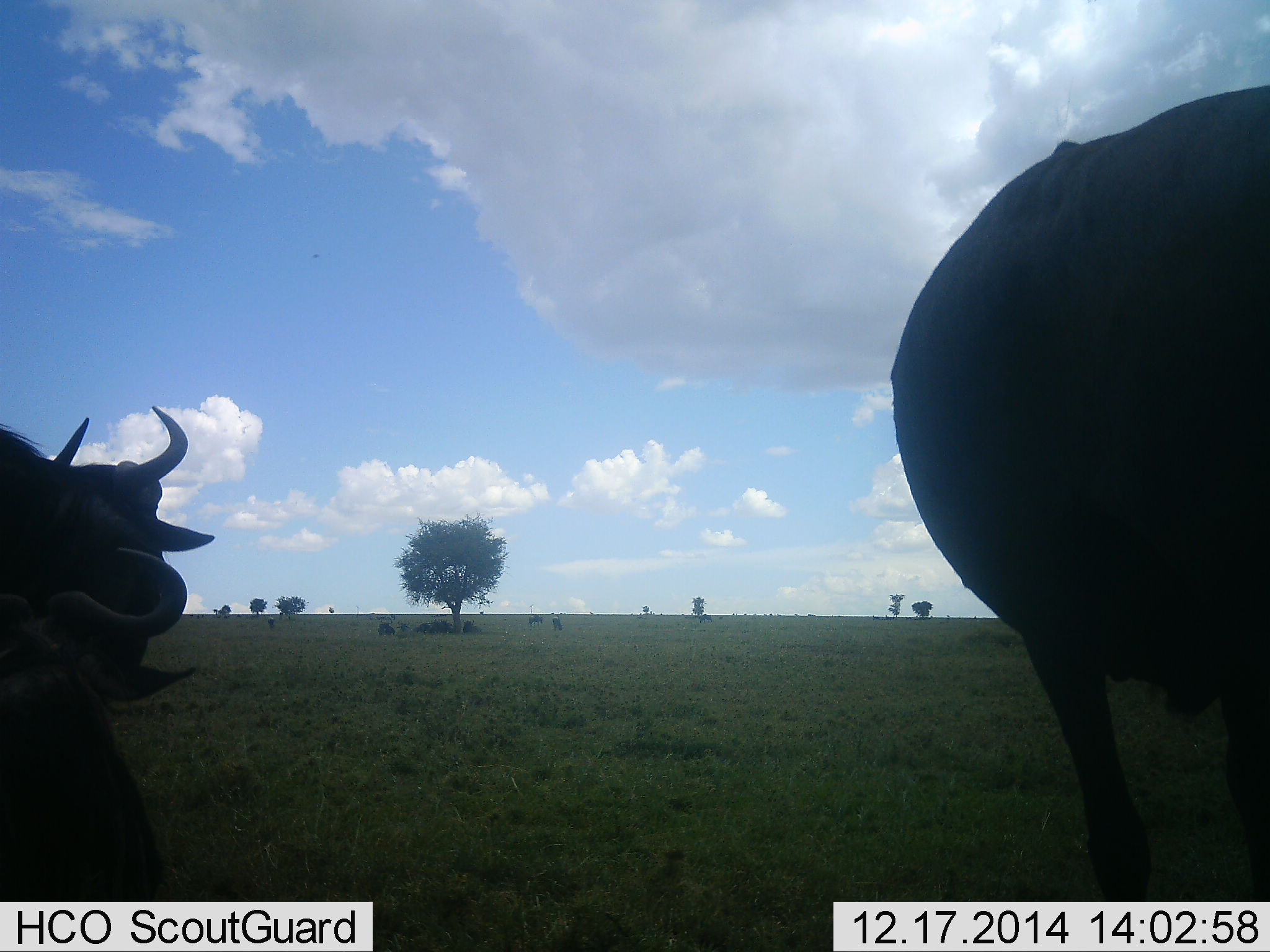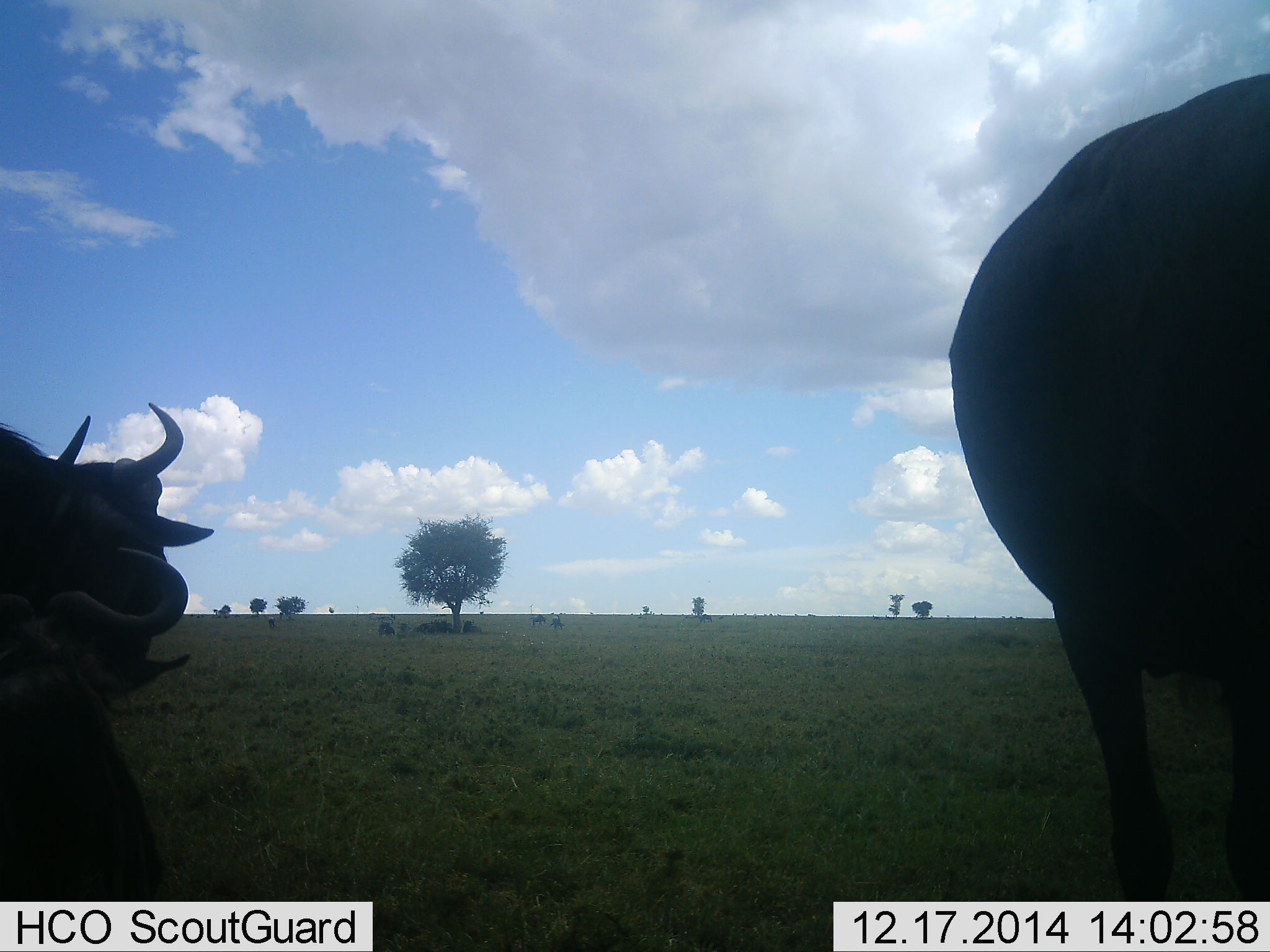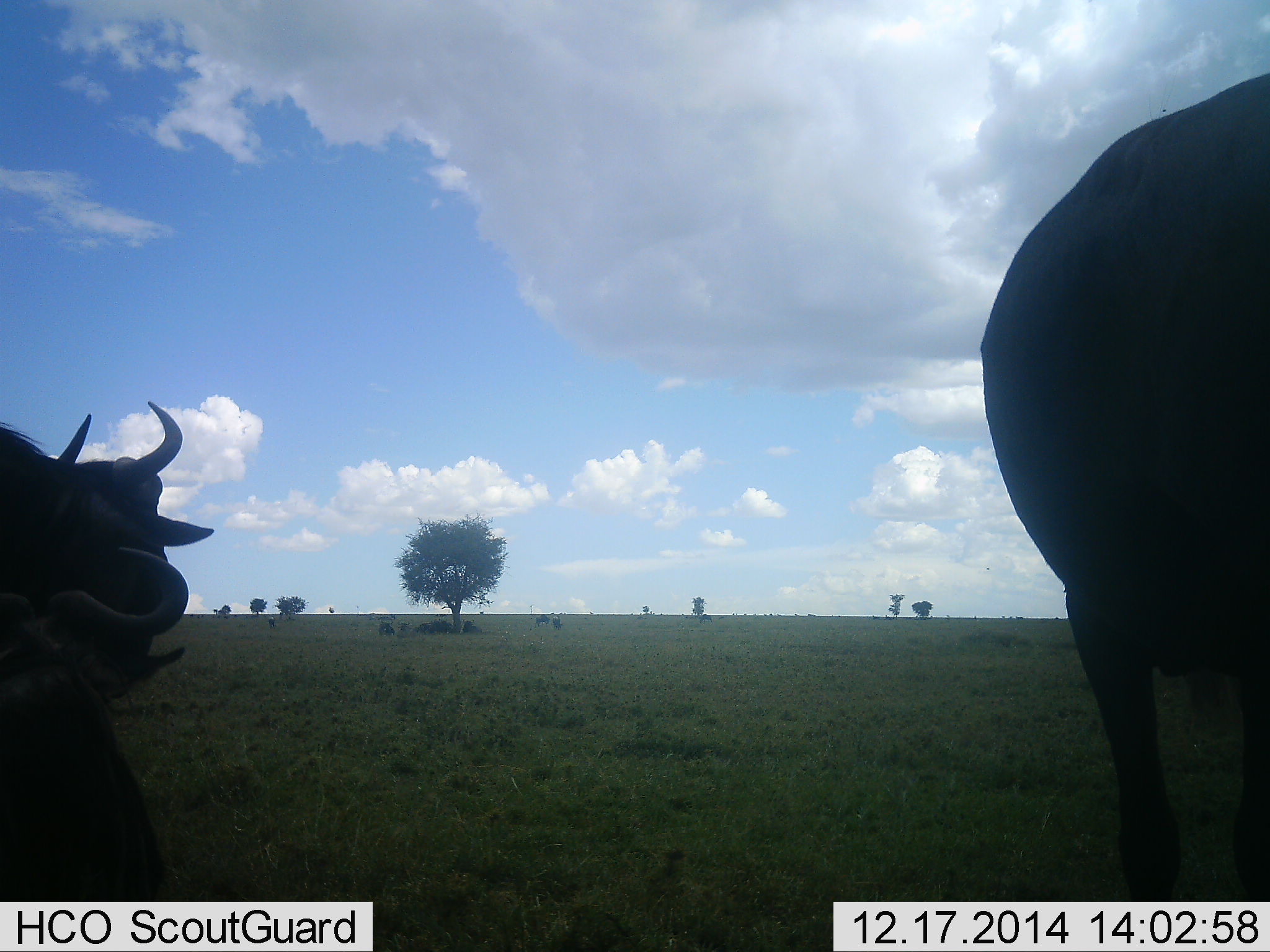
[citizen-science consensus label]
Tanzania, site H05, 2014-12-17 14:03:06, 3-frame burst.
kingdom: Animalia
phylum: Chordata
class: Mammalia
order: Artiodactyla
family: Bovidae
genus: Connochaetes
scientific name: Connochaetes taurinus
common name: blue wildebeest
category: wildebeest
Wildebeest (blue wildebeest) (Connochaetes taurinus), count 3. Behavior (volunteer vote fractions): standing 80%, resting 40%, moving 30%, interacting 10%. Young present (vote fraction): 0%. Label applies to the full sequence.